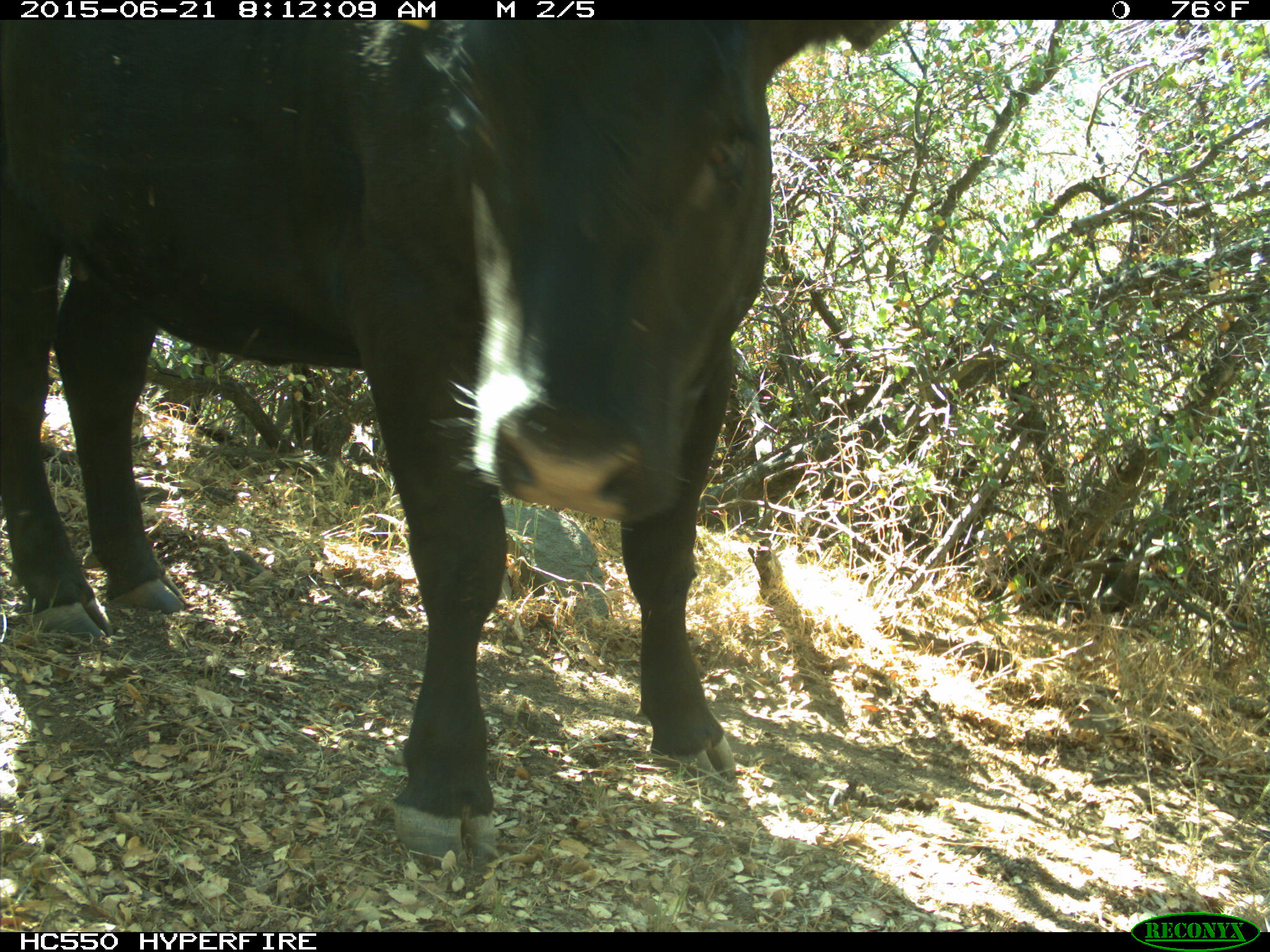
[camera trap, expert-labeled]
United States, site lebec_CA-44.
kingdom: Animalia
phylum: Chordata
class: Mammalia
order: Artiodactyla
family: Bovidae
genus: Bos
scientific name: Bos taurus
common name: domestic cow